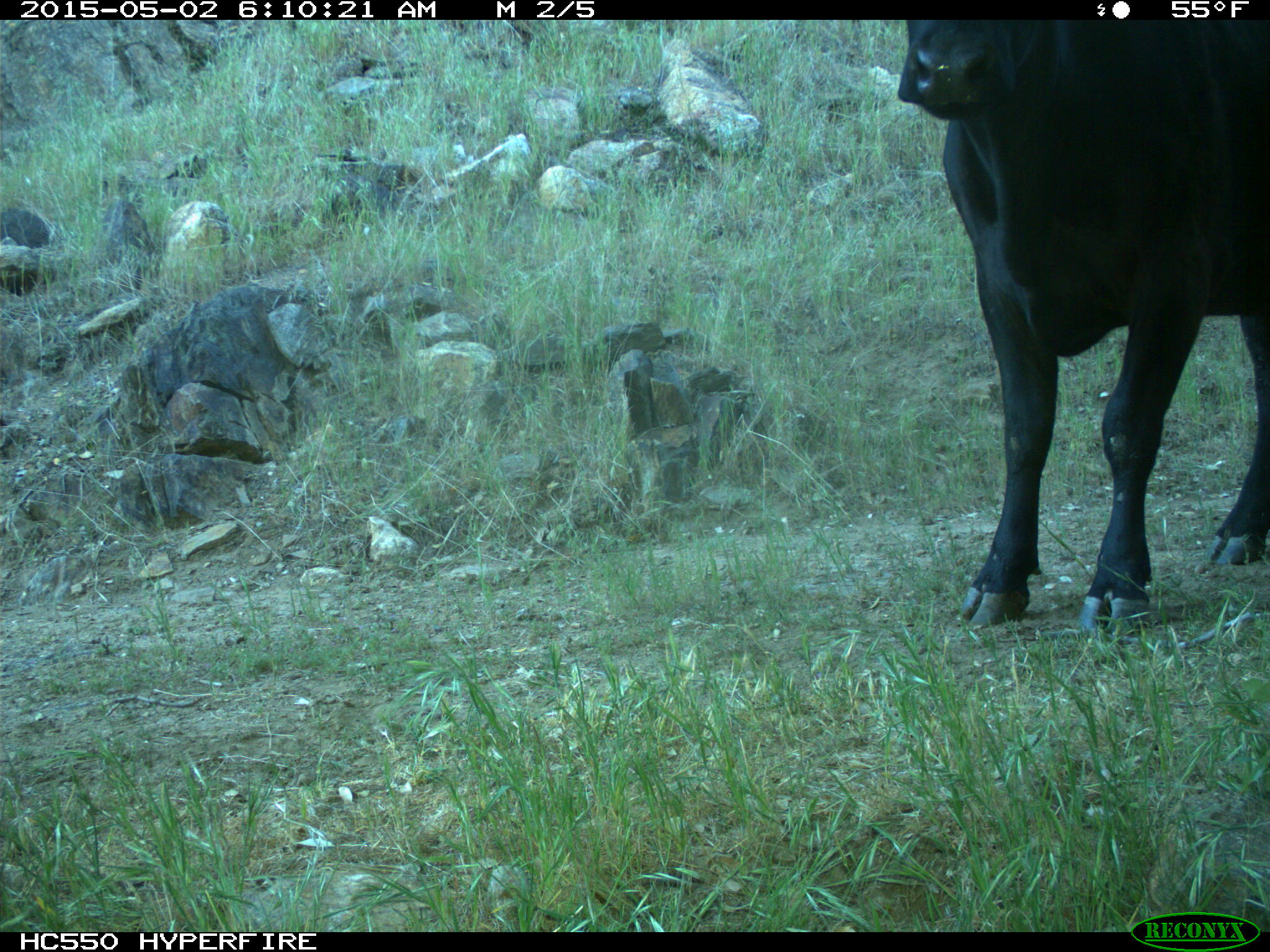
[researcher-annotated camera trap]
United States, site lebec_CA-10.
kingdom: Animalia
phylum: Chordata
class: Mammalia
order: Artiodactyla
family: Bovidae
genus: Bos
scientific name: Bos taurus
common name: domestic cow